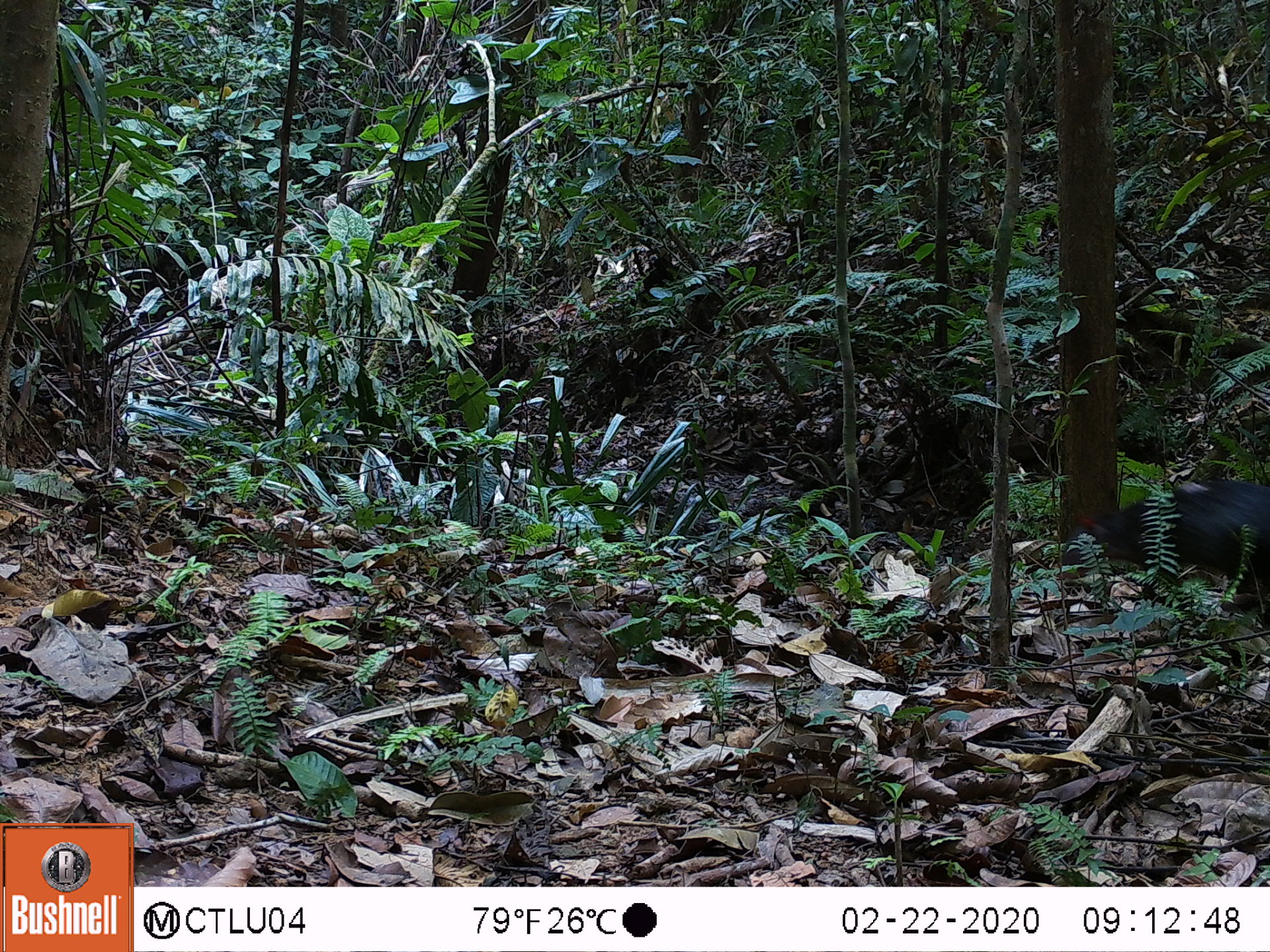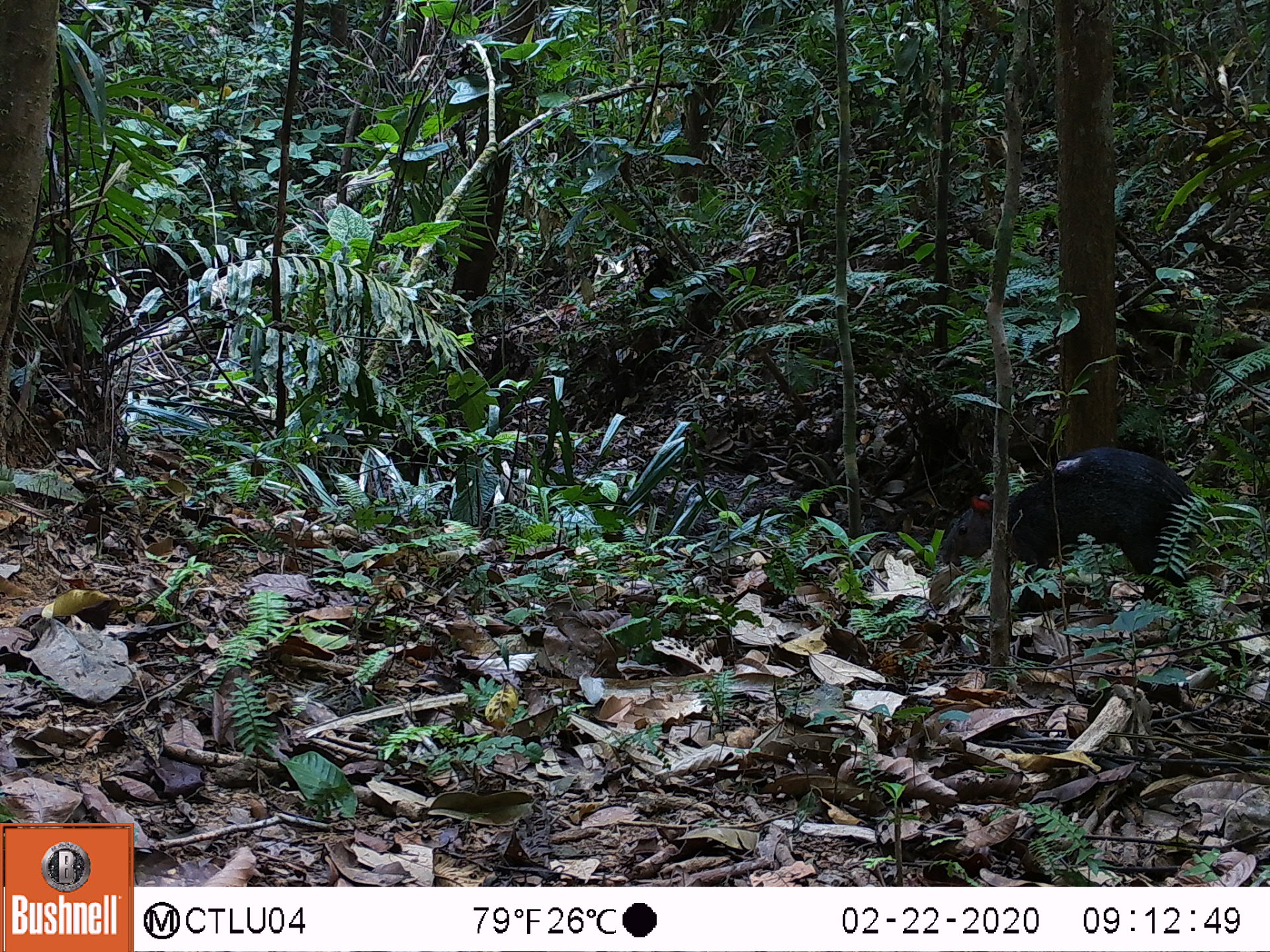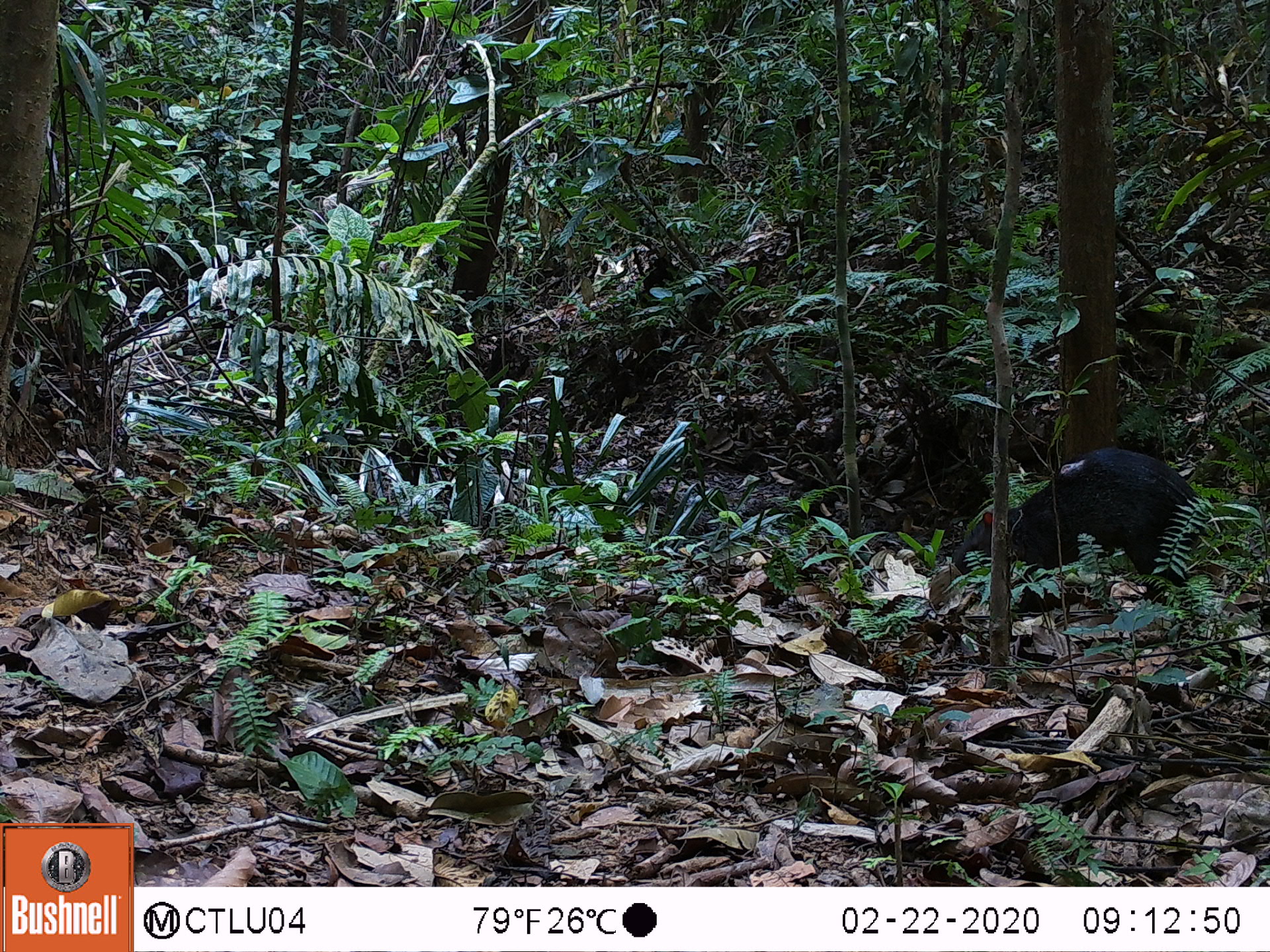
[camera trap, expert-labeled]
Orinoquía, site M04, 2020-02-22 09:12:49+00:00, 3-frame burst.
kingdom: Animalia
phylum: Chordata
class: Mammalia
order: Rodentia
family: Dasyproctidae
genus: Dasyprocta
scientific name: Dasyprocta fuliginosa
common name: black agouti